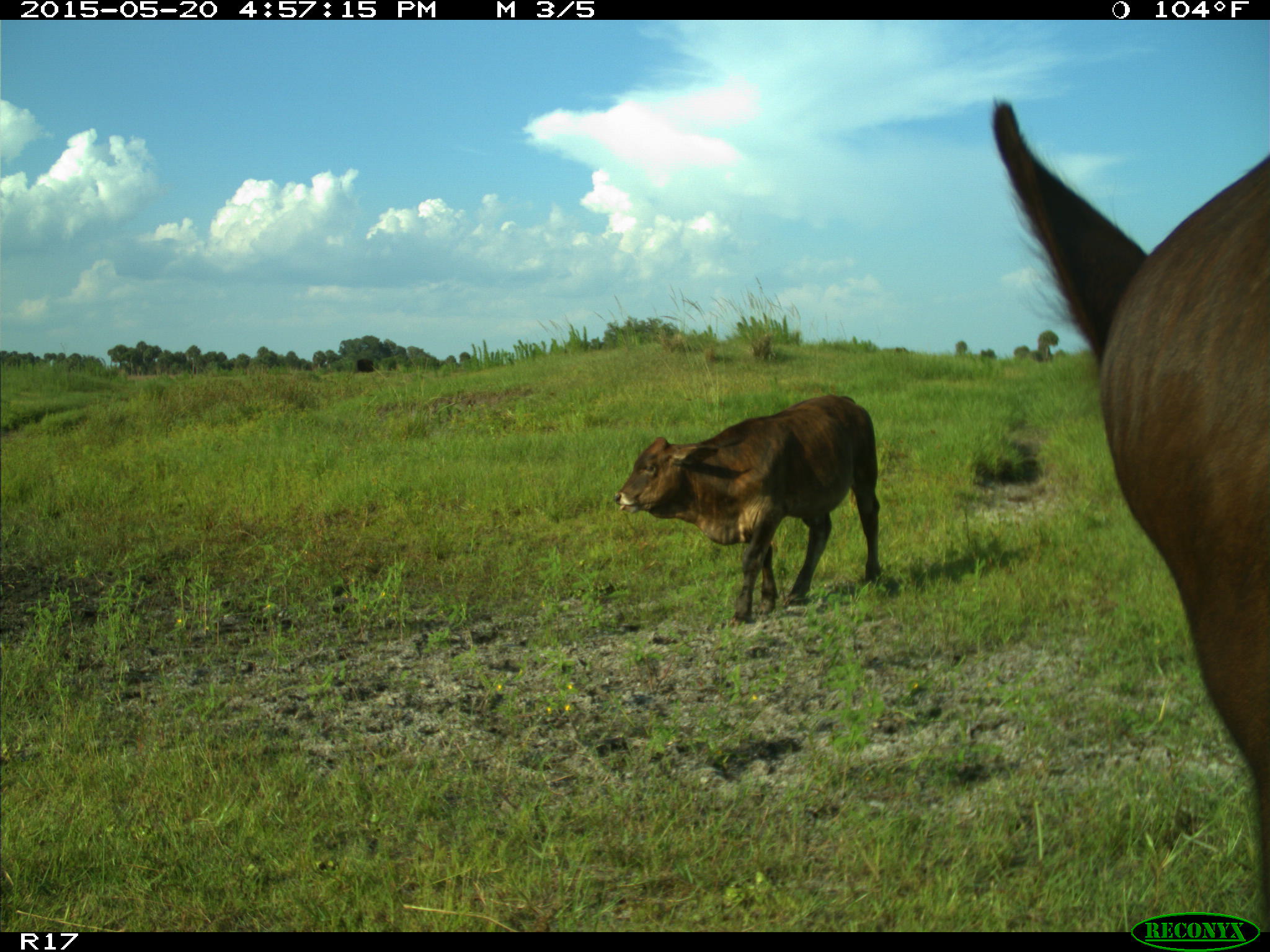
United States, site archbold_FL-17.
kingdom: Animalia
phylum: Chordata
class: Mammalia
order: Artiodactyla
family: Bovidae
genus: Bos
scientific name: Bos taurus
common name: domestic cow